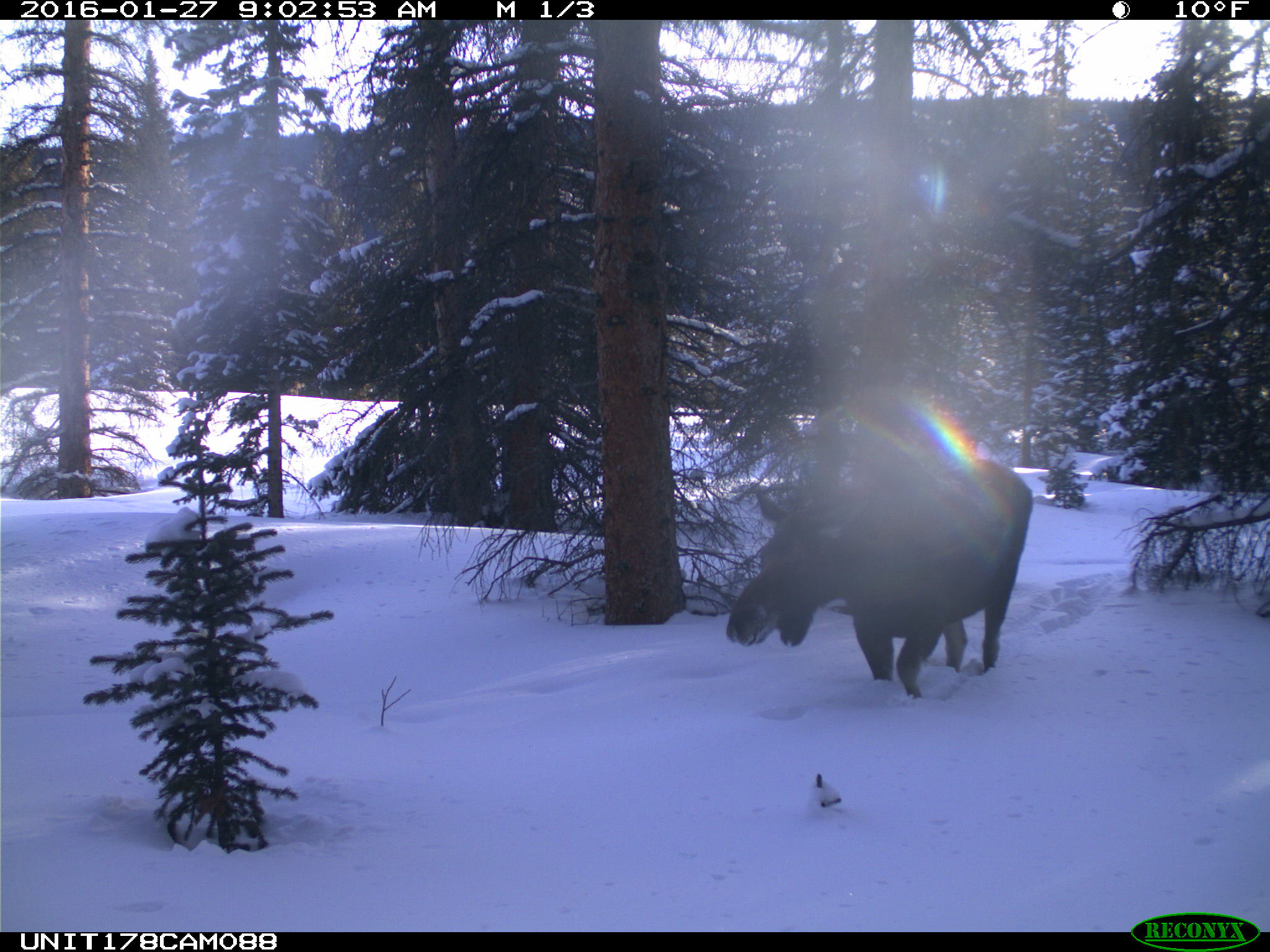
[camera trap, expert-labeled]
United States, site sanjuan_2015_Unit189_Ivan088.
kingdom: Animalia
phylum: Chordata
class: Mammalia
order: Artiodactyla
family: Cervidae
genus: Alces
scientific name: Alces alces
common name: moose